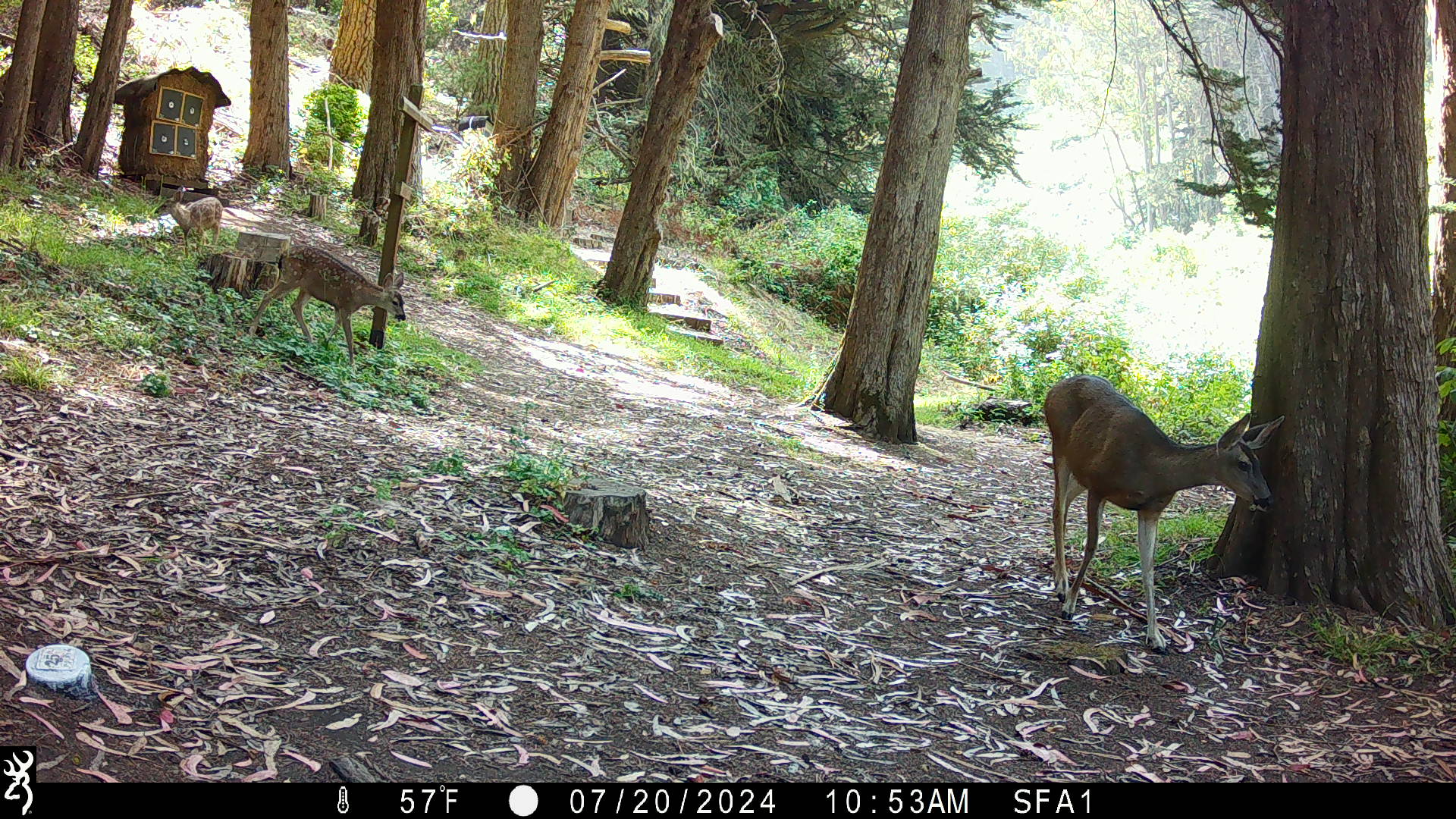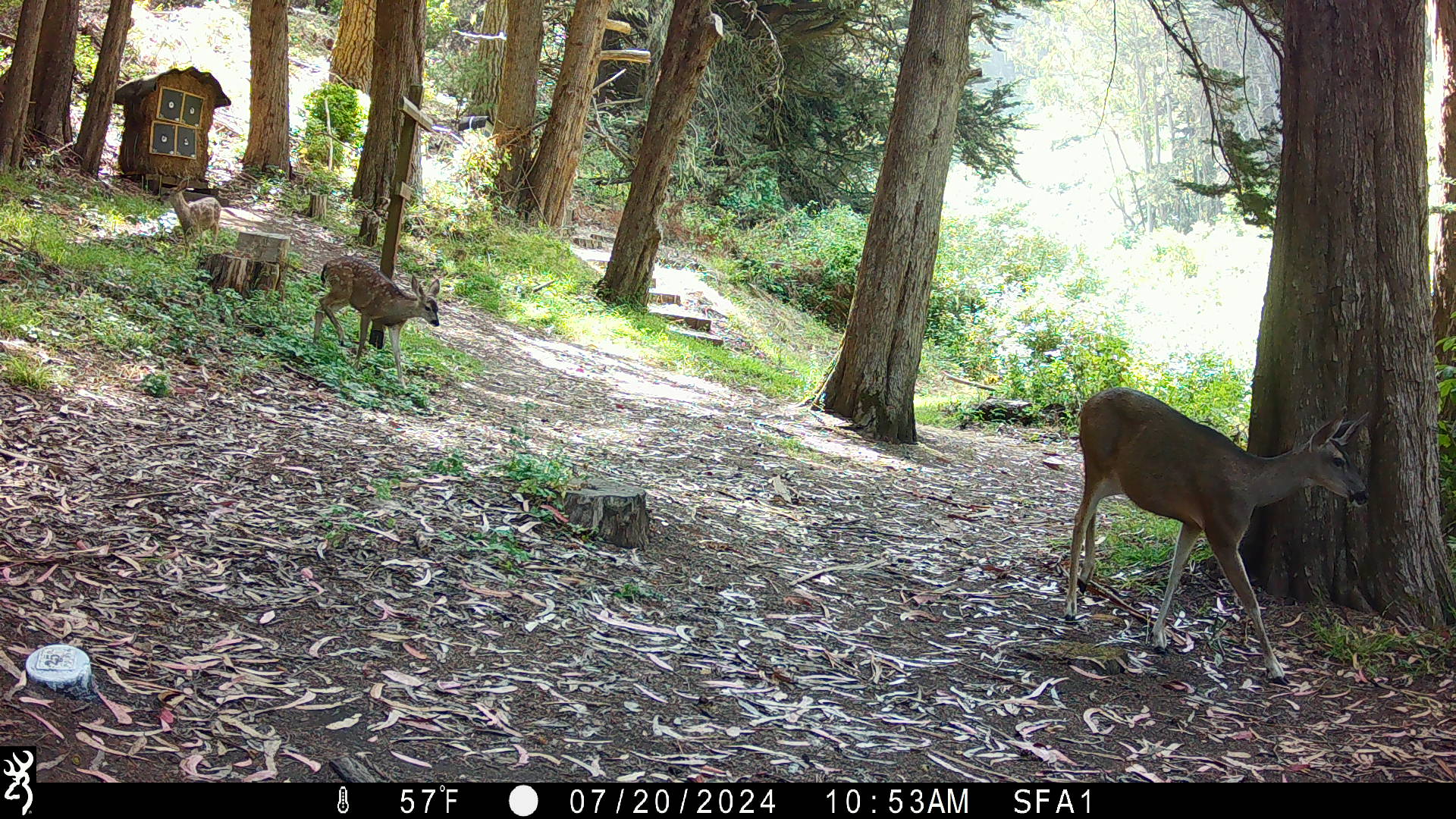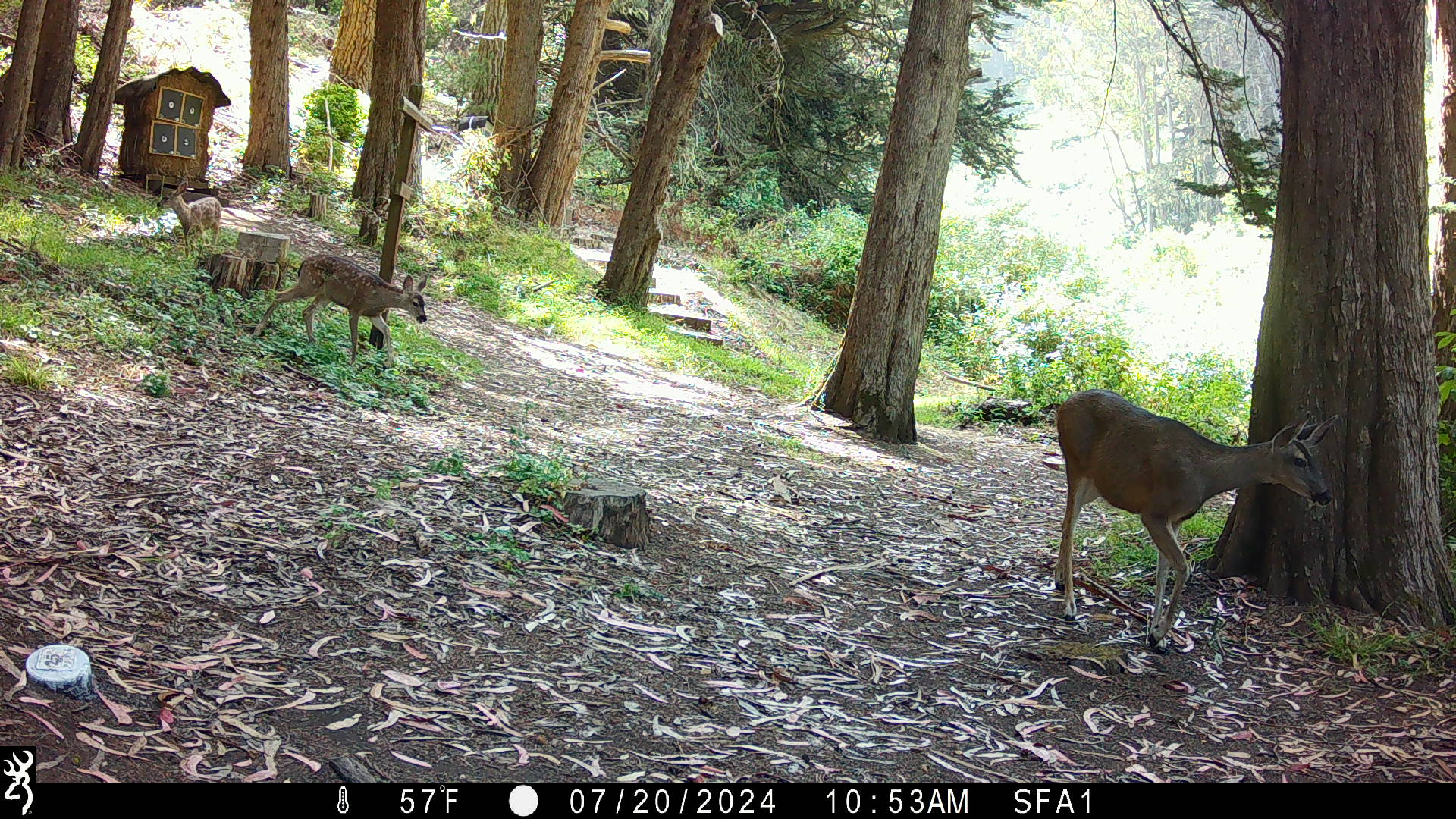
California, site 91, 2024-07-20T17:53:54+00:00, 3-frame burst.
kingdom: Animalia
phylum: Chordata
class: Mammalia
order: Artiodactyla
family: Cervidae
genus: Odocoileus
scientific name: Odocoileus hemionus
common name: mule deer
Mule deer (Odocoileus hemionus).